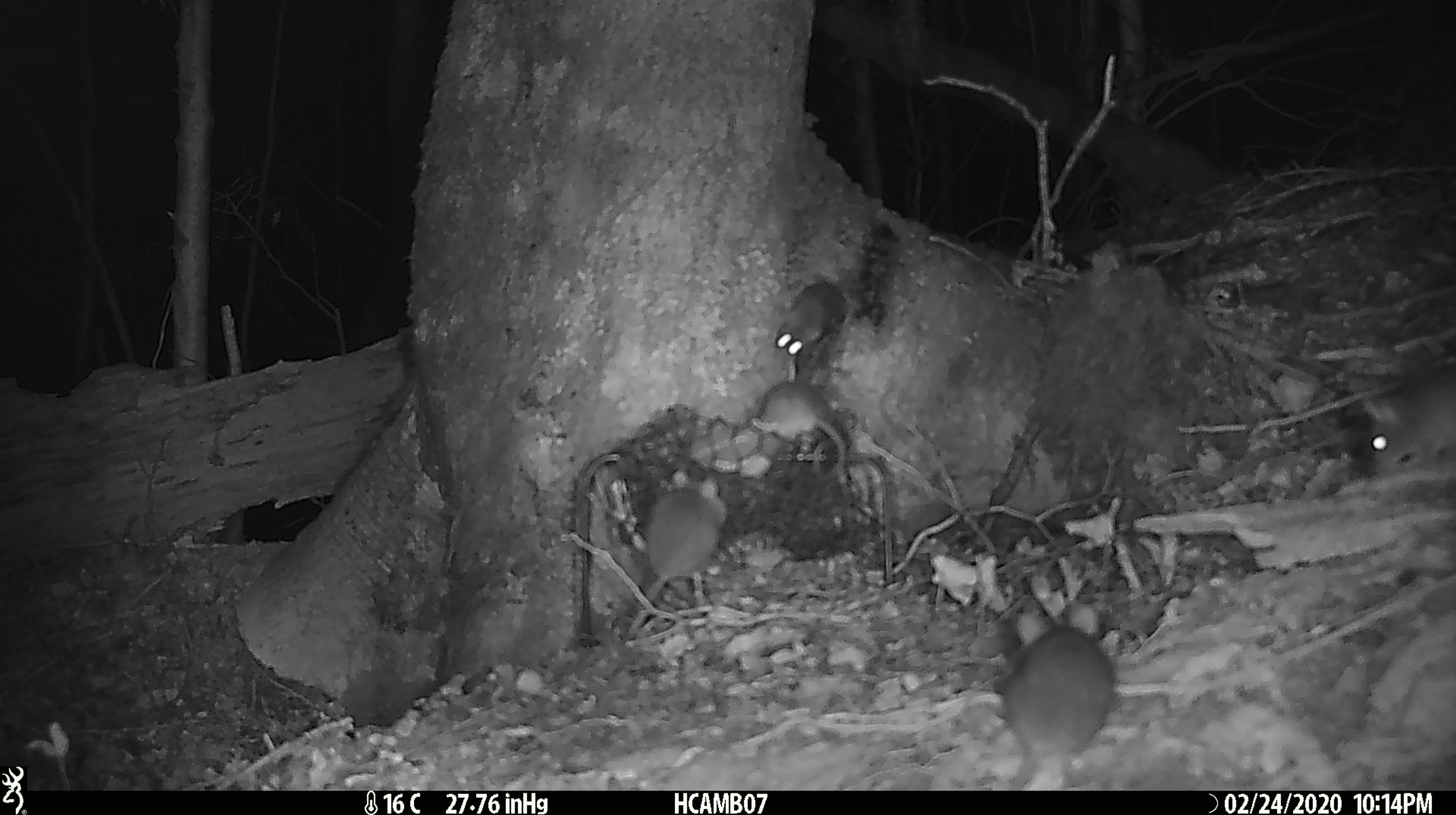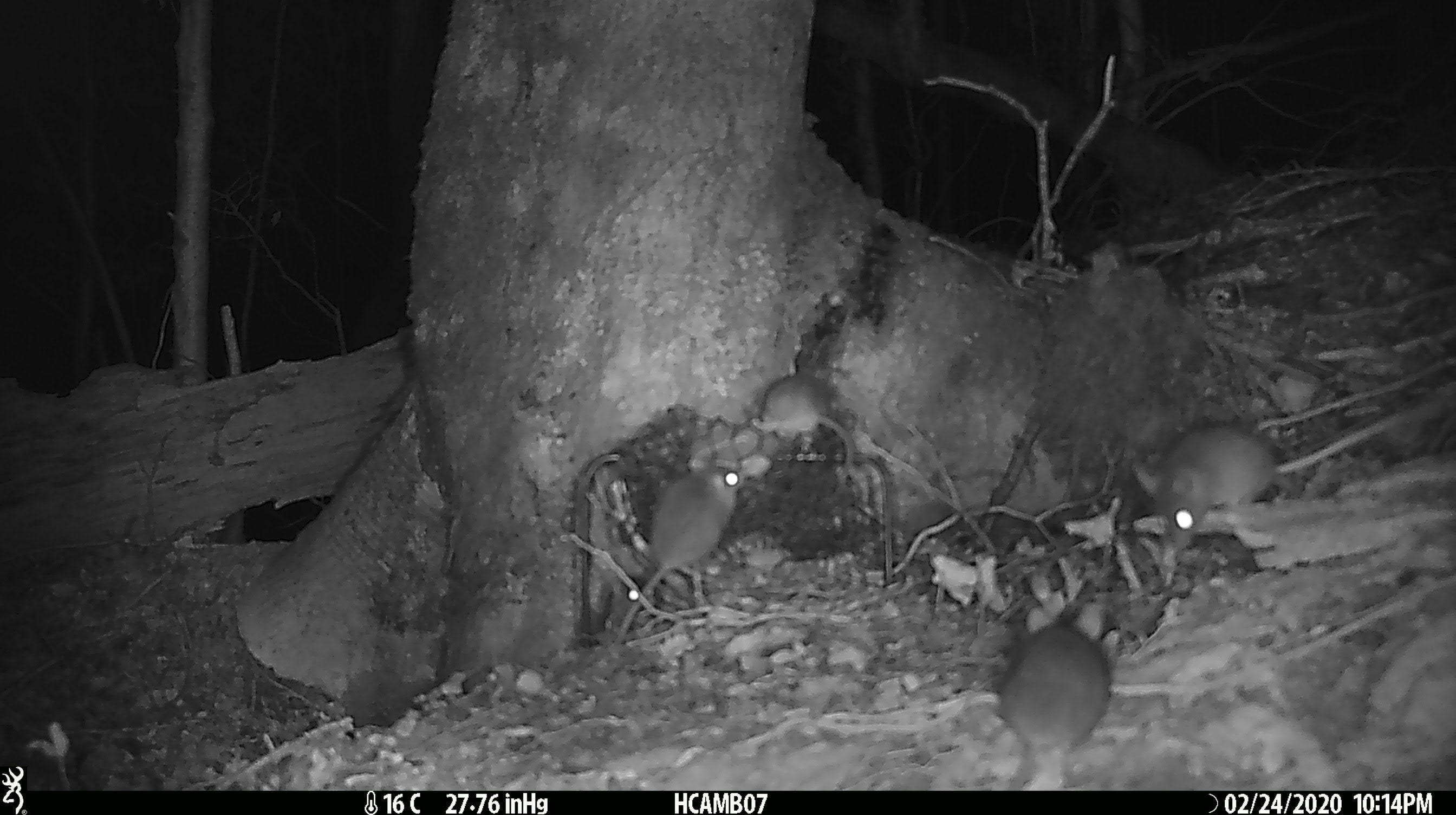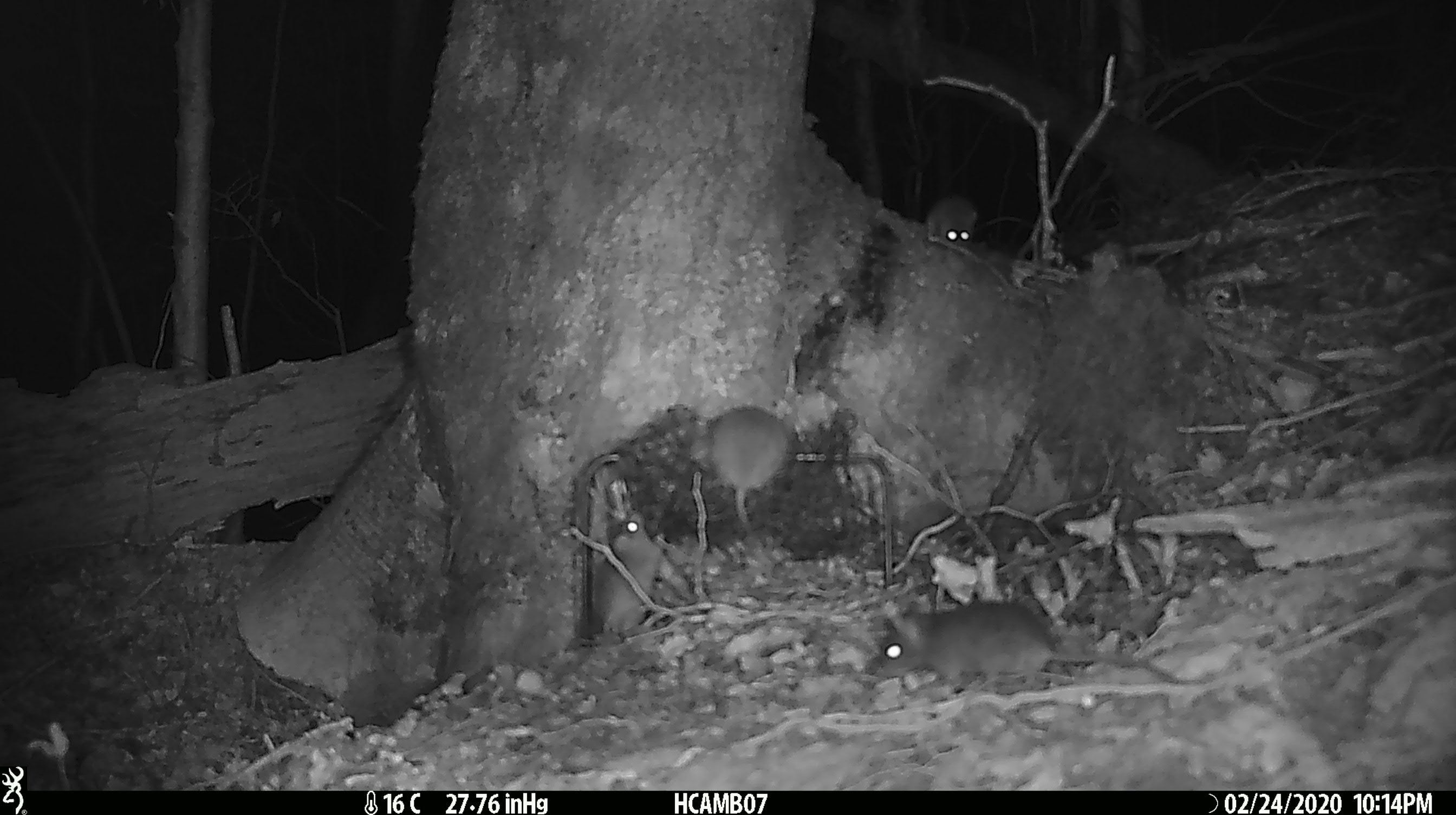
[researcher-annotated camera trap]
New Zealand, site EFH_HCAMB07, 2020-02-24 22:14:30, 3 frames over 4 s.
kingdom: Animalia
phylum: Chordata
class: Mammalia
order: Rodentia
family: Muridae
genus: Mus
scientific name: Mus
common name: mouse